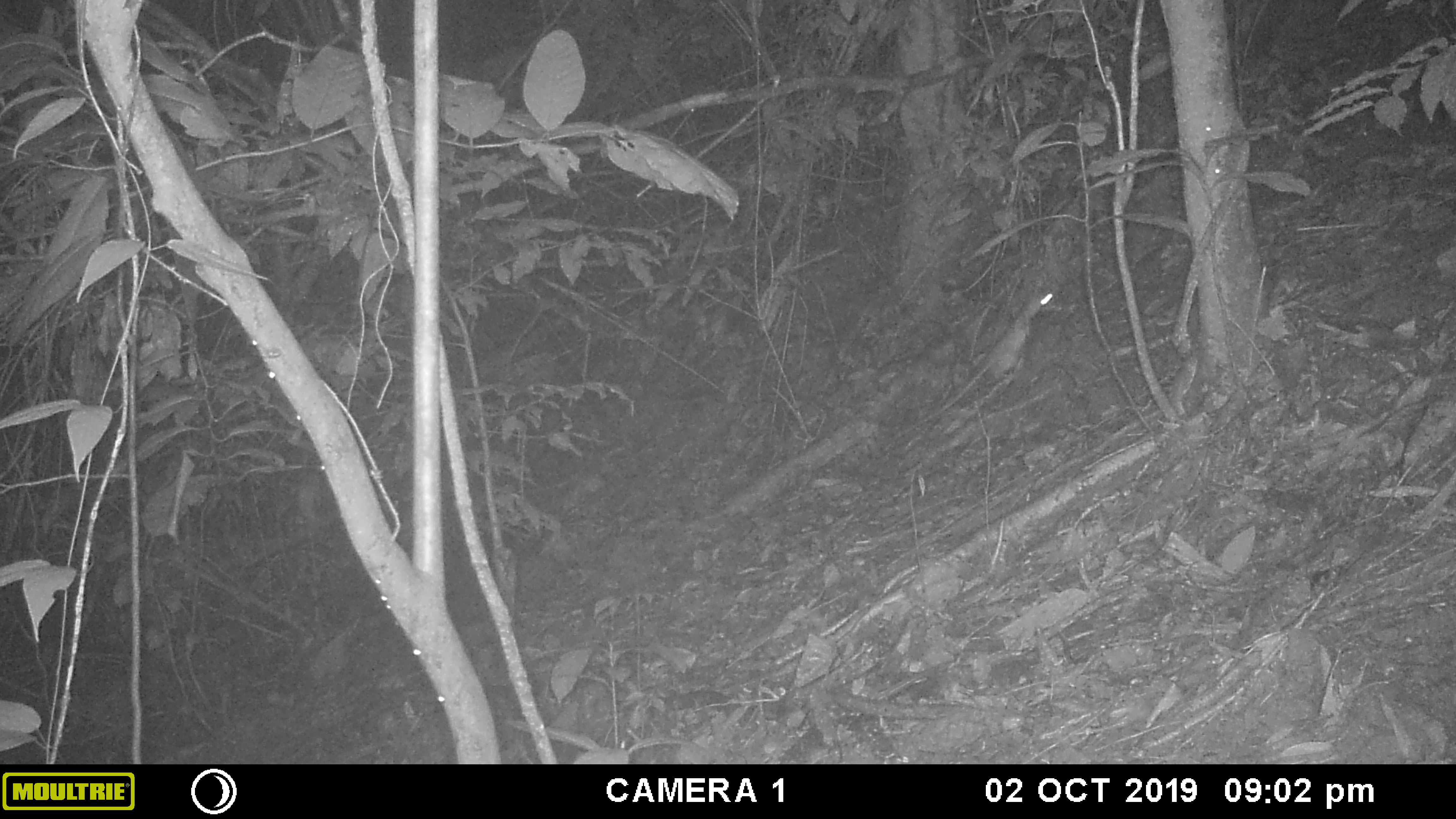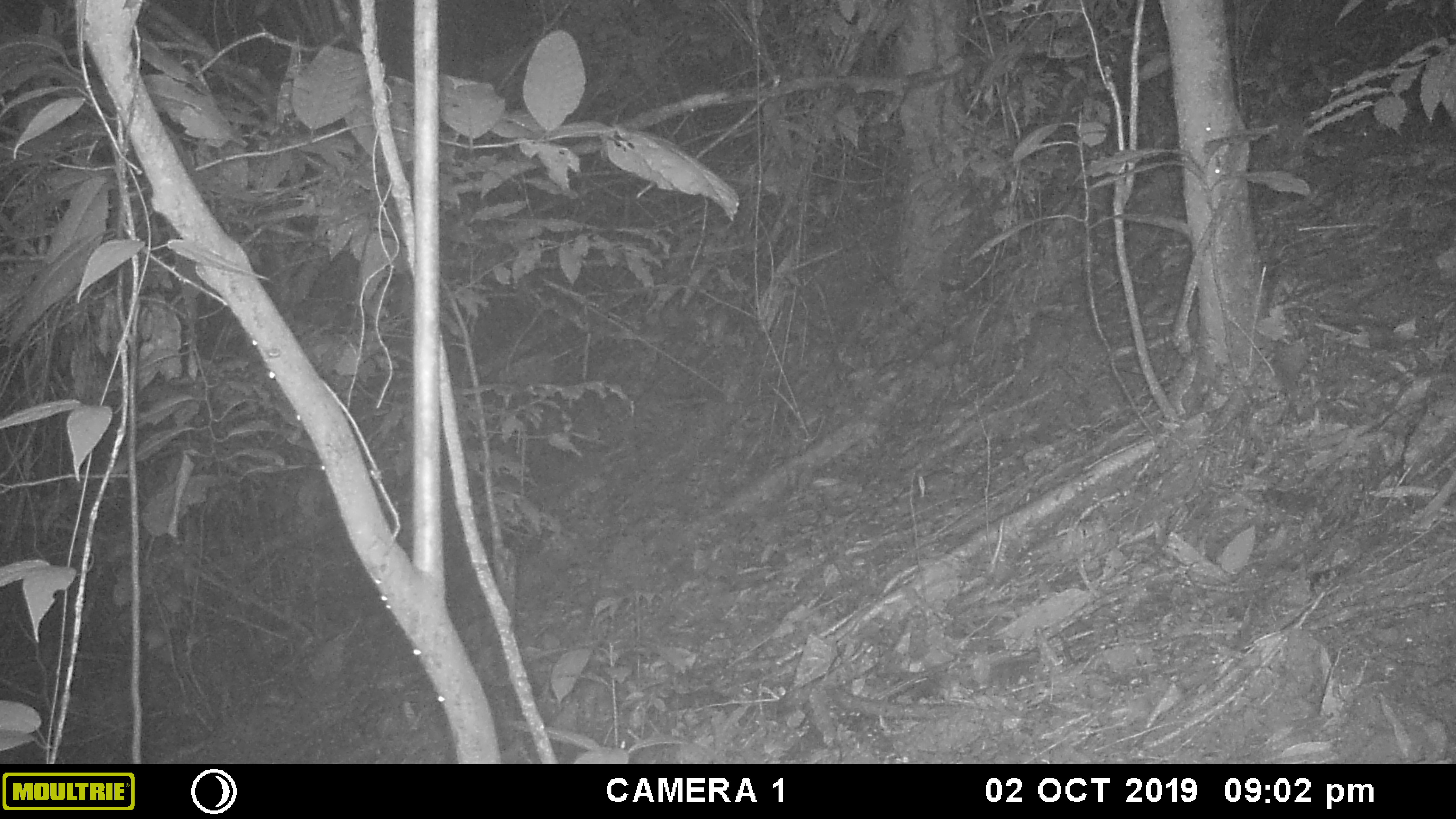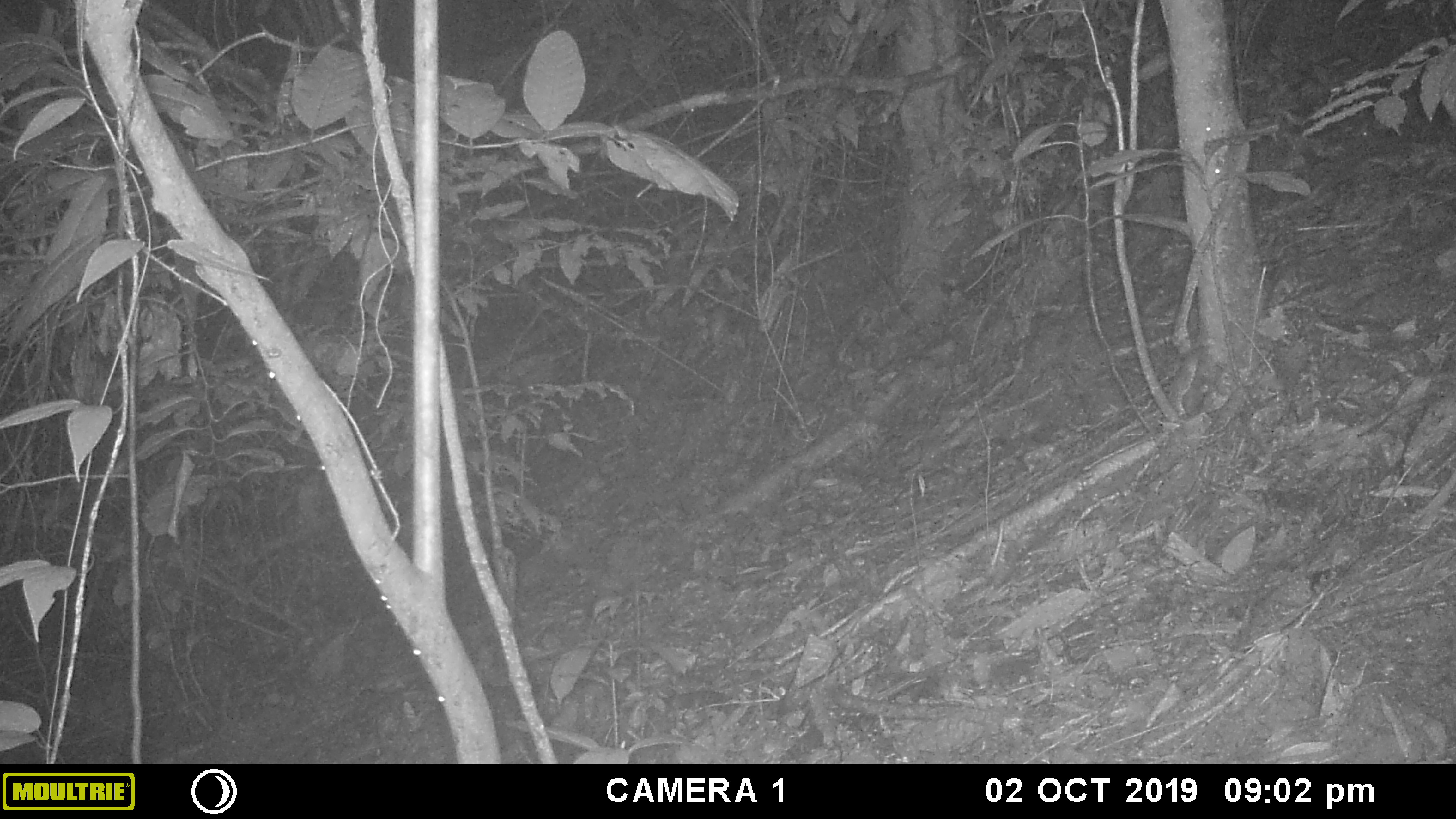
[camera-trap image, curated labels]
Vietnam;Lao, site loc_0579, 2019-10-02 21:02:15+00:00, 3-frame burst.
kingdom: Animalia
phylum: Chordata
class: Mammalia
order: Rodentia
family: Muridae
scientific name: Muridae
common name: old-world mice and rats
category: unidentified murid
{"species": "unidentified murid (old-world mice and rats) (Muridae)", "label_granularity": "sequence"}